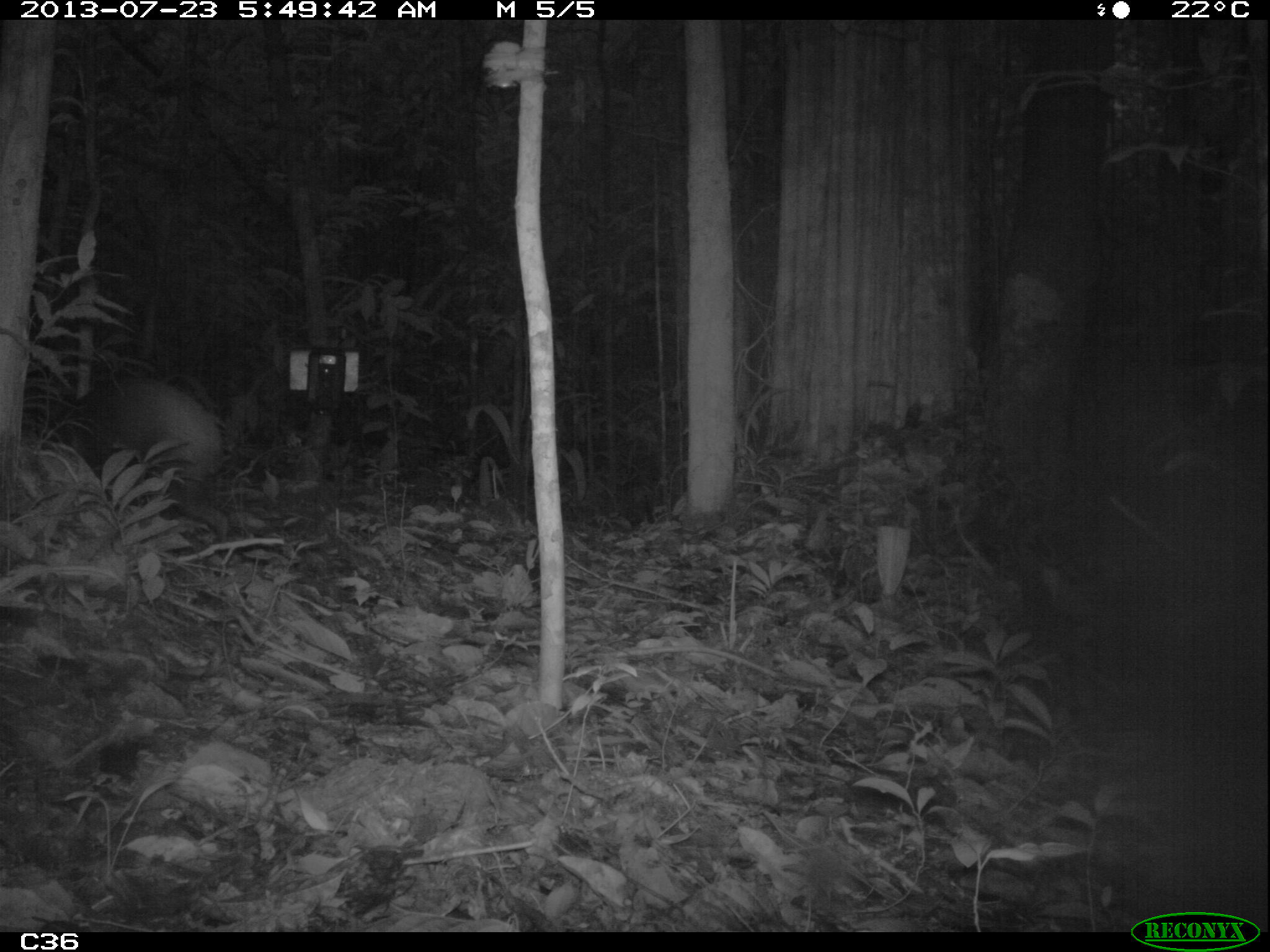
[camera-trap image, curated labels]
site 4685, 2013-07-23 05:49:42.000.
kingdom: Animalia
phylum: Chordata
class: Mammalia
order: Rodentia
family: Dasyproctidae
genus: Dasyprocta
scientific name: Dasyprocta leporina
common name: red-rumped agouti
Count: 1.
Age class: adult.